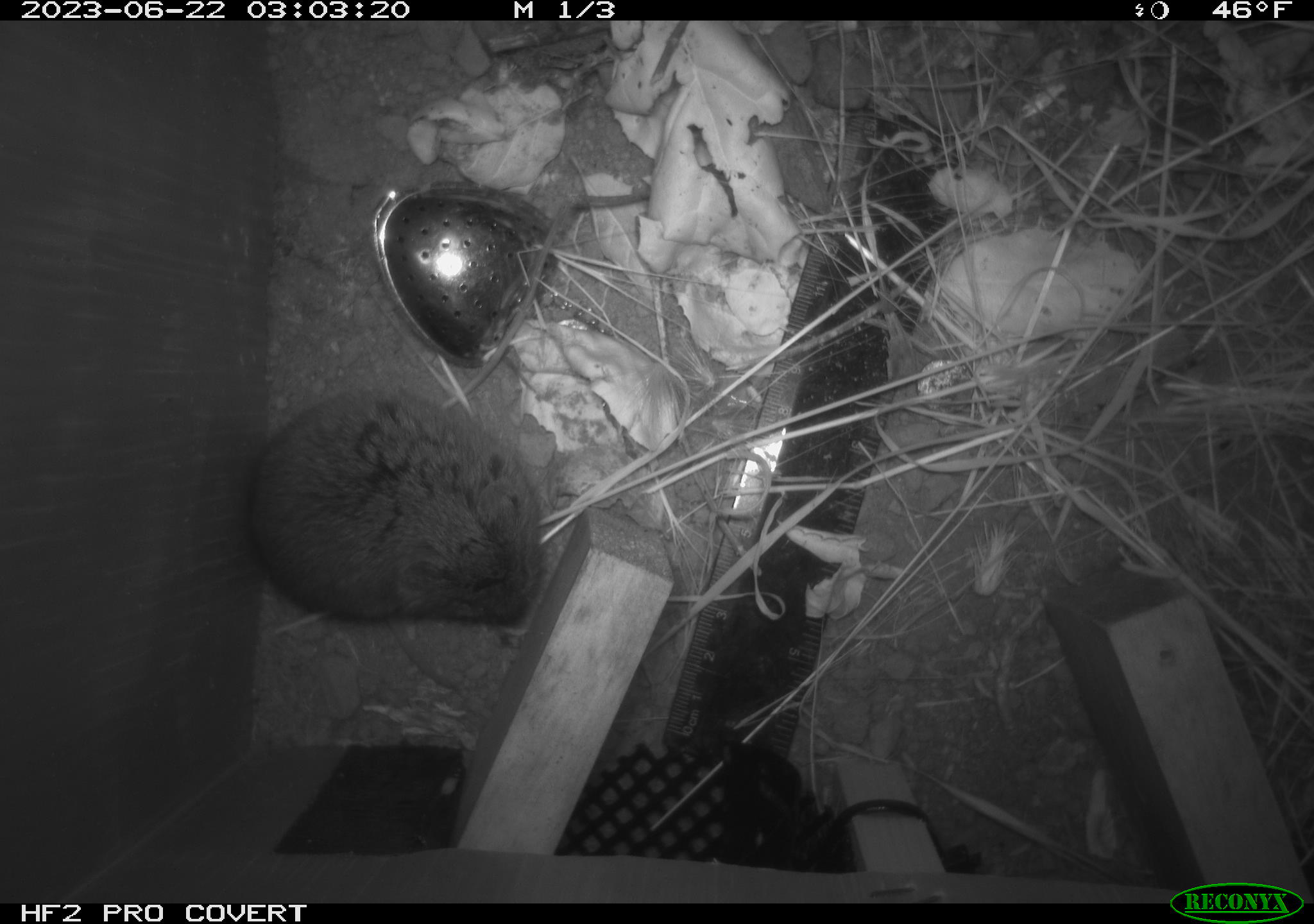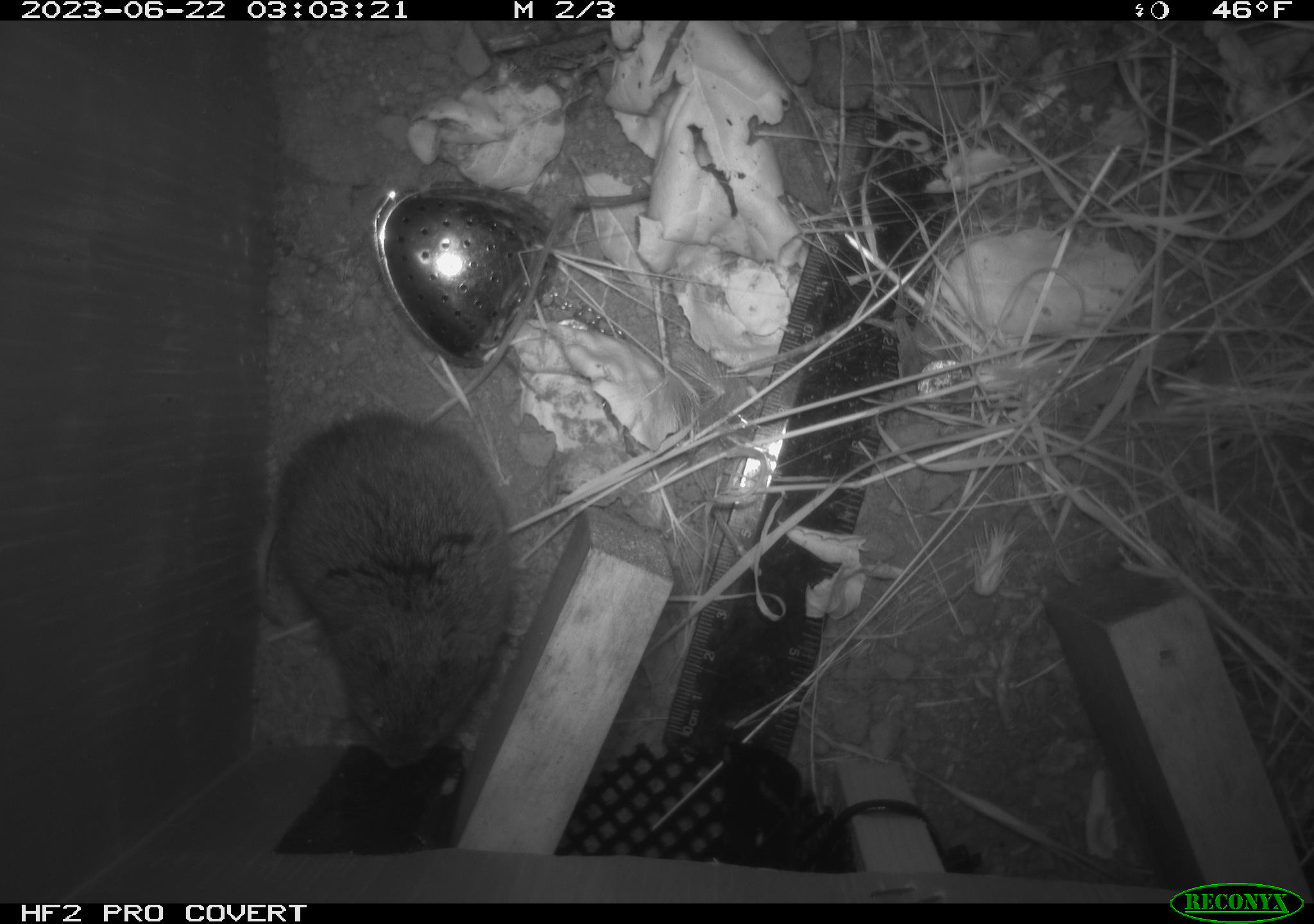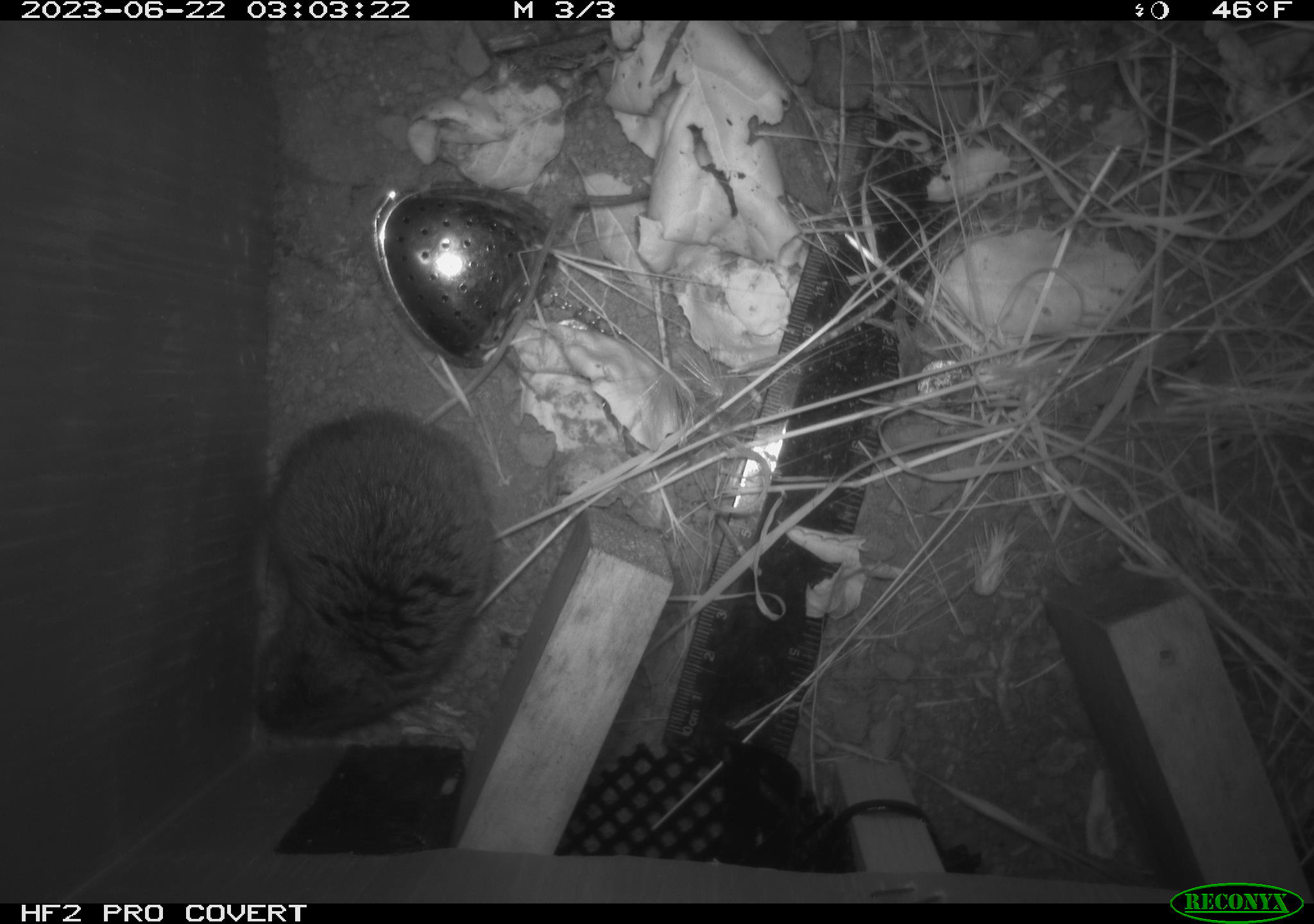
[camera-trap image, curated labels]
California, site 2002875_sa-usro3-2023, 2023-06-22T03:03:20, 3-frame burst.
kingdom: Animalia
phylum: Chordata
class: Mammalia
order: Rodentia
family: Cricetidae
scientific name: Arvicolinae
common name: voles, lemmings, and muskrats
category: arvicolinae subfamily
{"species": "arvicolinae subfamily (voles, lemmings, and muskrats) (Arvicolinae)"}